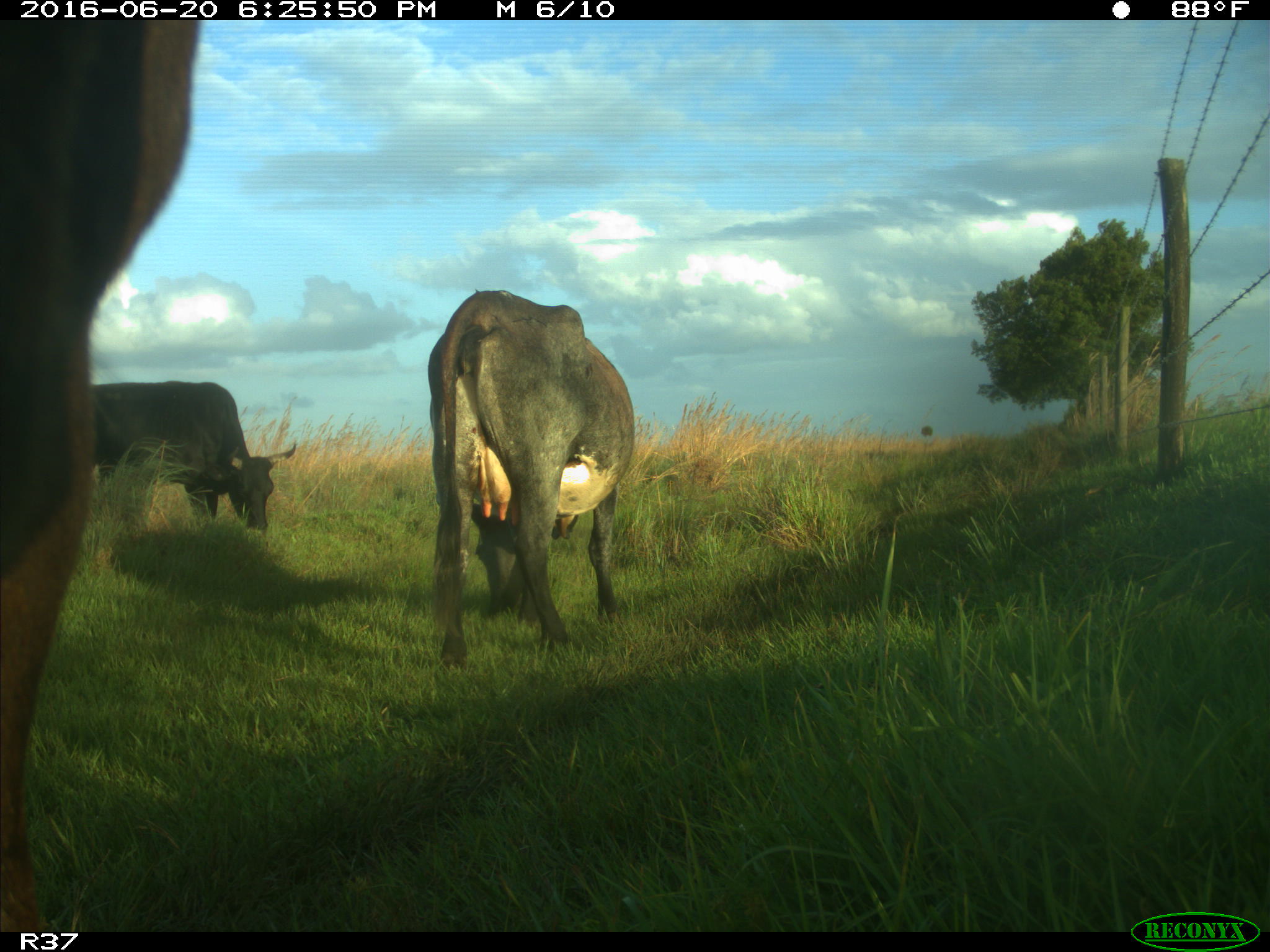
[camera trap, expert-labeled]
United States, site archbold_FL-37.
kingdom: Animalia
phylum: Chordata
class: Mammalia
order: Artiodactyla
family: Bovidae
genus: Bos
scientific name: Bos taurus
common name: domestic cow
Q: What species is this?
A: Bos taurus (domestic cow).